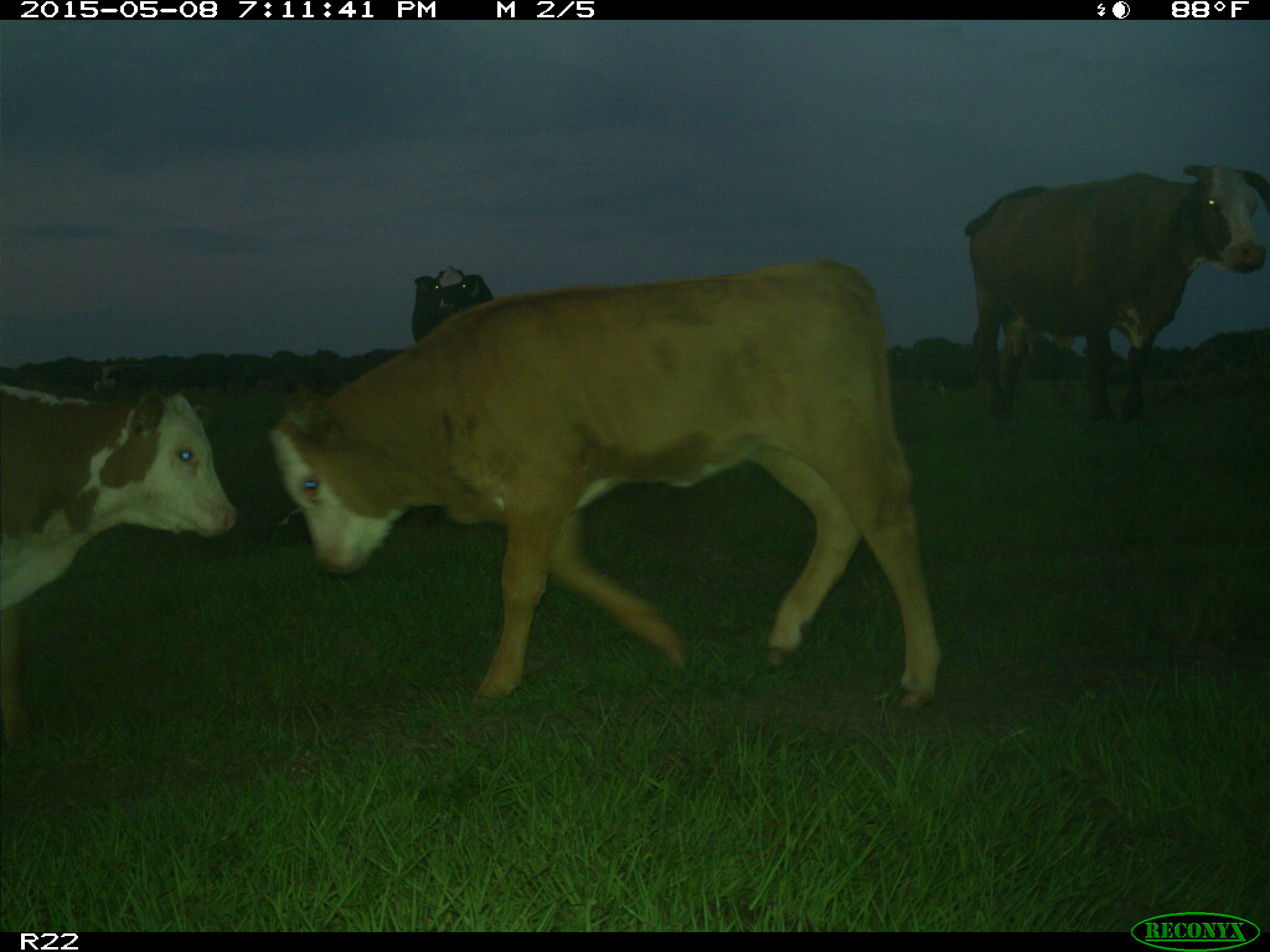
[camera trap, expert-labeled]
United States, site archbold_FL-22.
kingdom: Animalia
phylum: Chordata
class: Mammalia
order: Artiodactyla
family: Bovidae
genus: Bos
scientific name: Bos taurus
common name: domestic cow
Bos taurus (domestic cow).